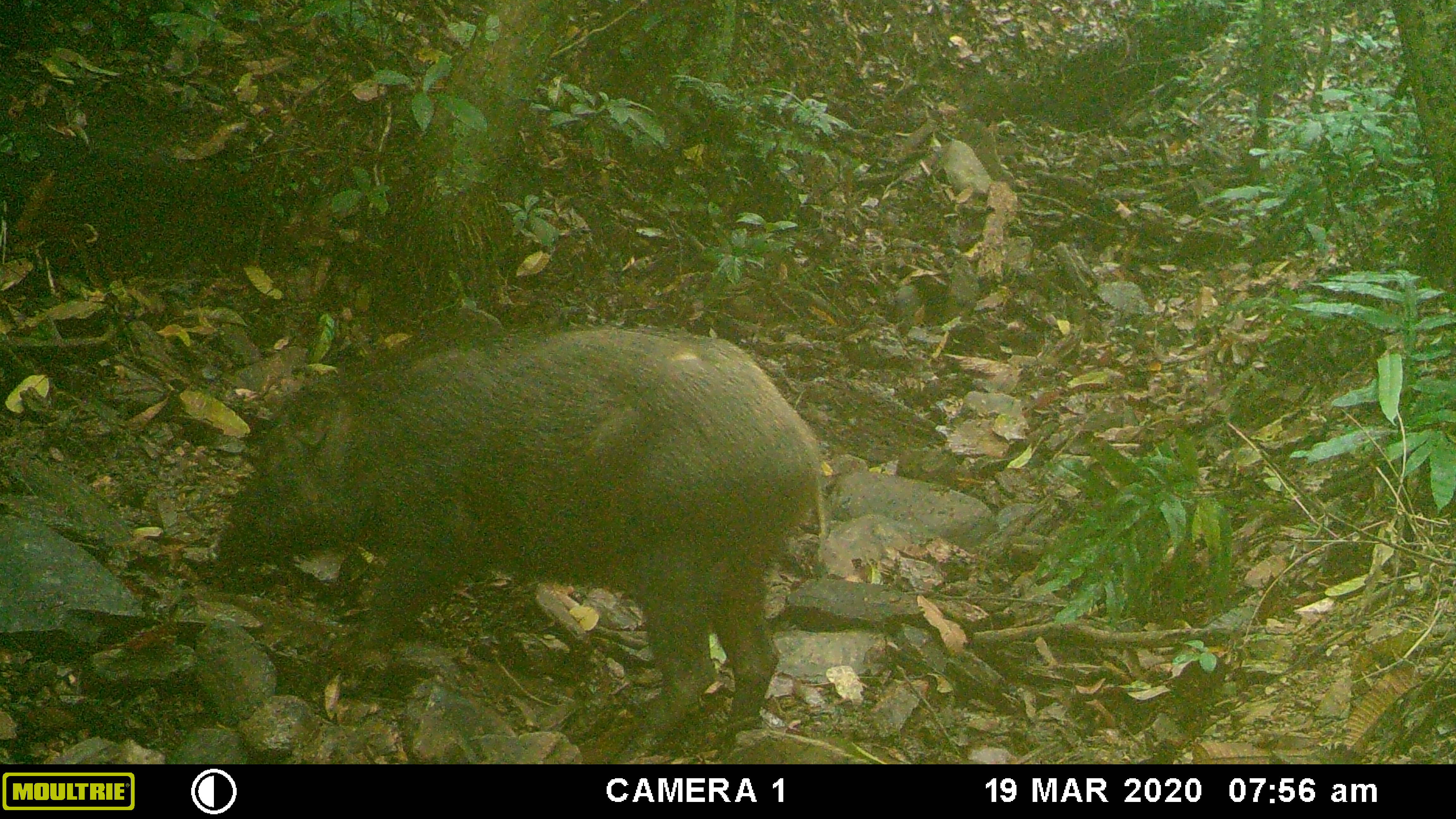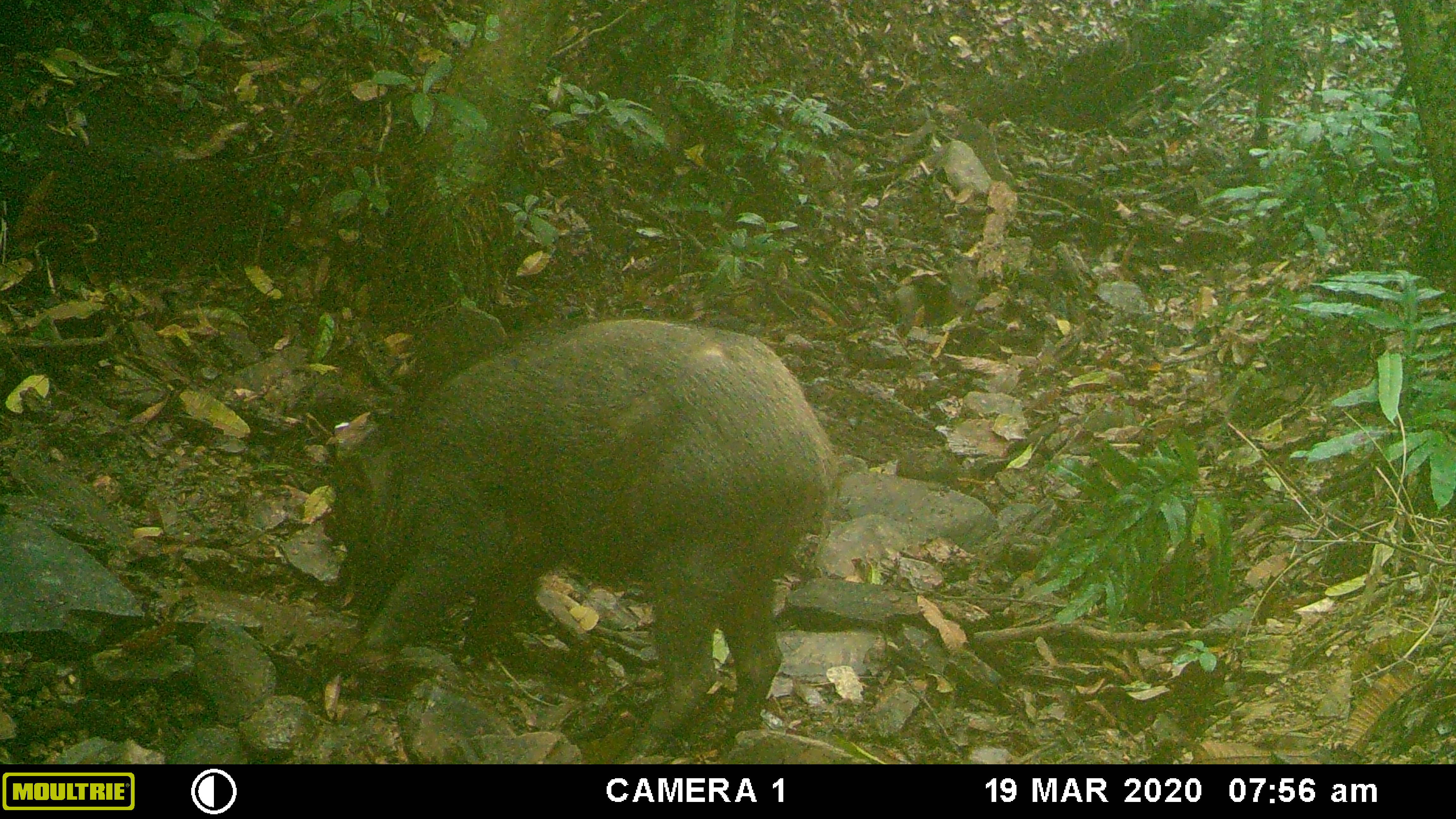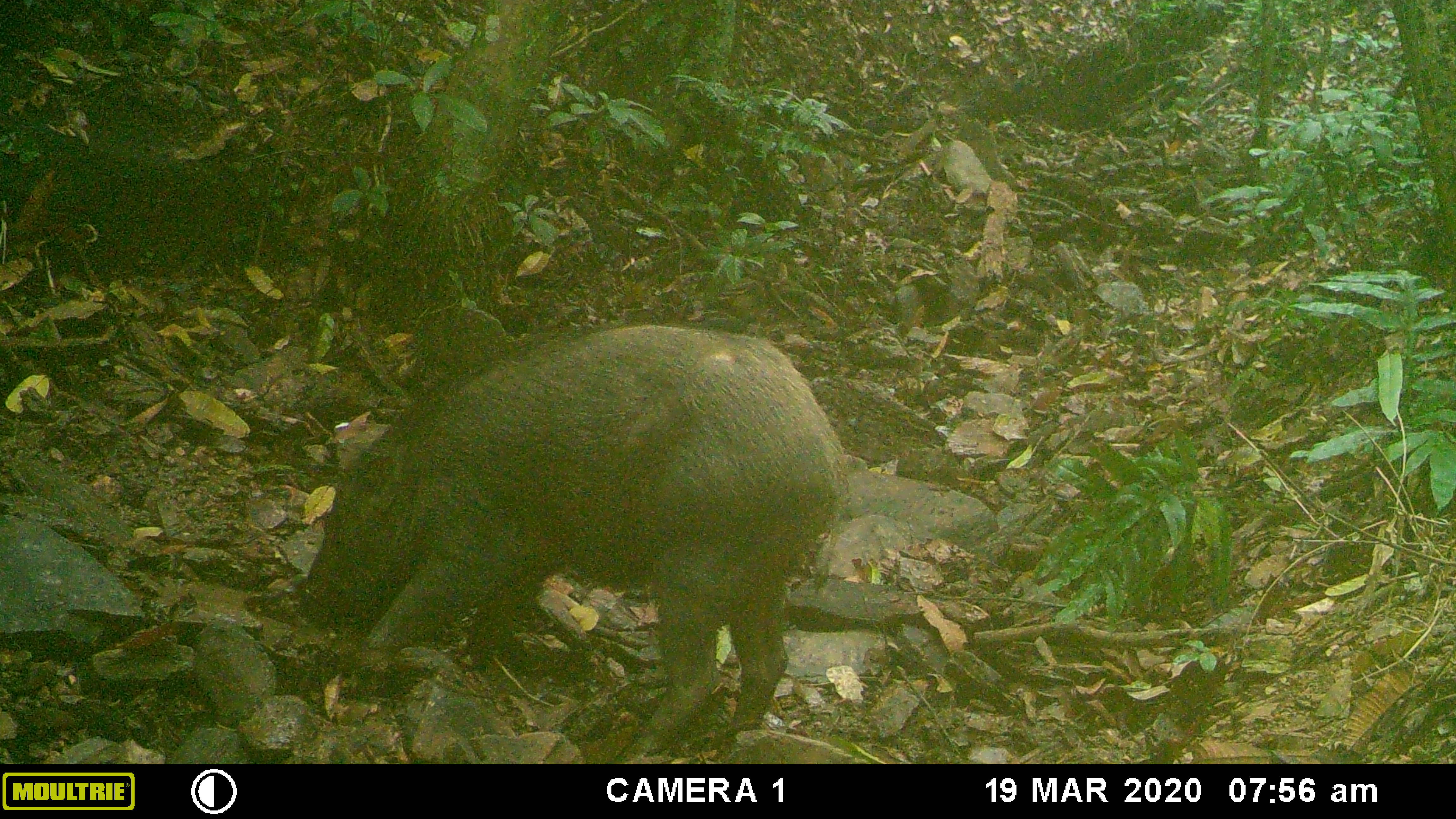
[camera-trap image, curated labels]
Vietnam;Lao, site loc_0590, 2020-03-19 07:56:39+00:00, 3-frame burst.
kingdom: Animalia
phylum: Chordata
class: Mammalia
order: Artiodactyla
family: Suidae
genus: Sus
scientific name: Sus scrofa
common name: eurasian wild pig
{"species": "eurasian wild pig (Sus scrofa)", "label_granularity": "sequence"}